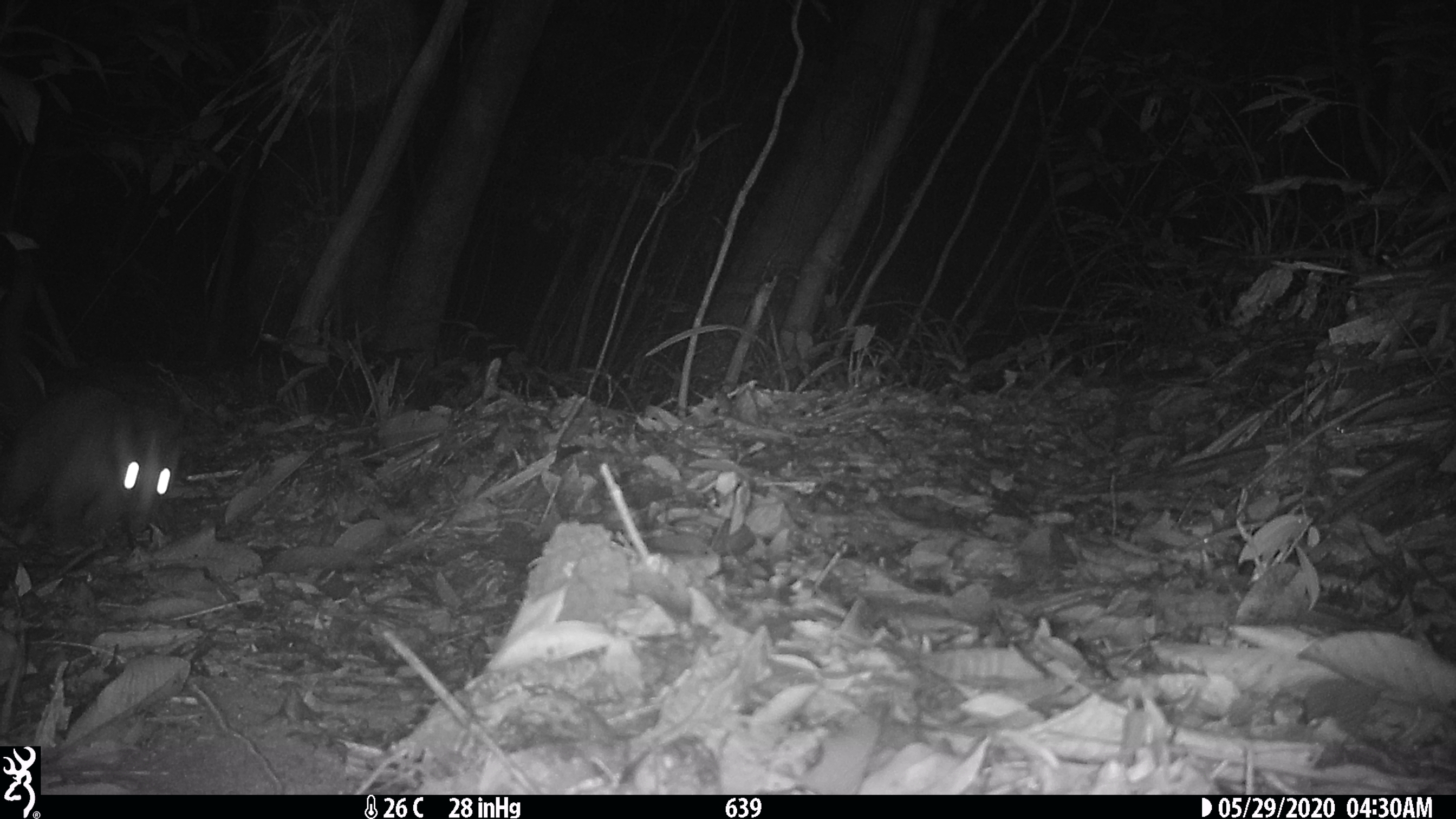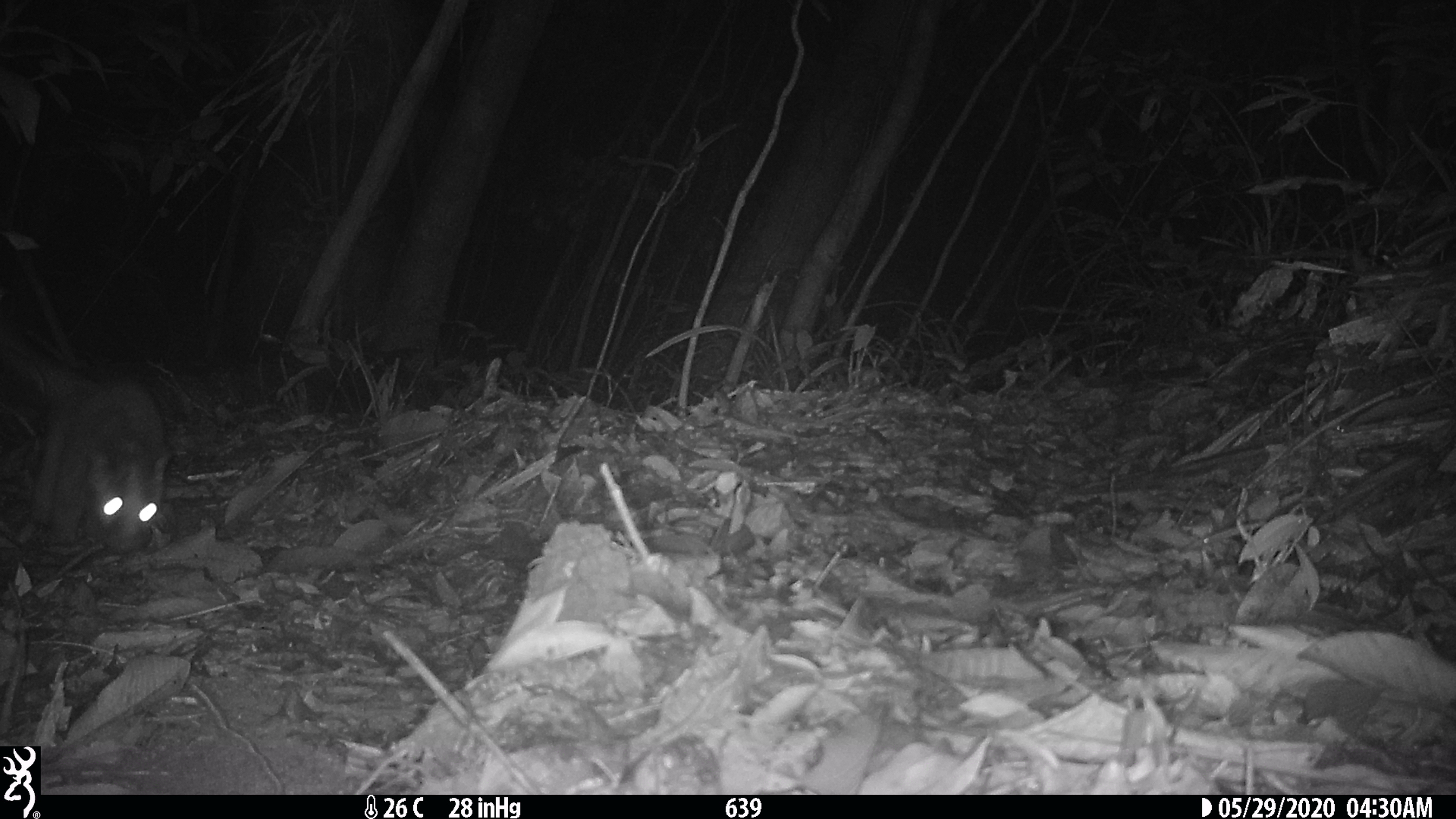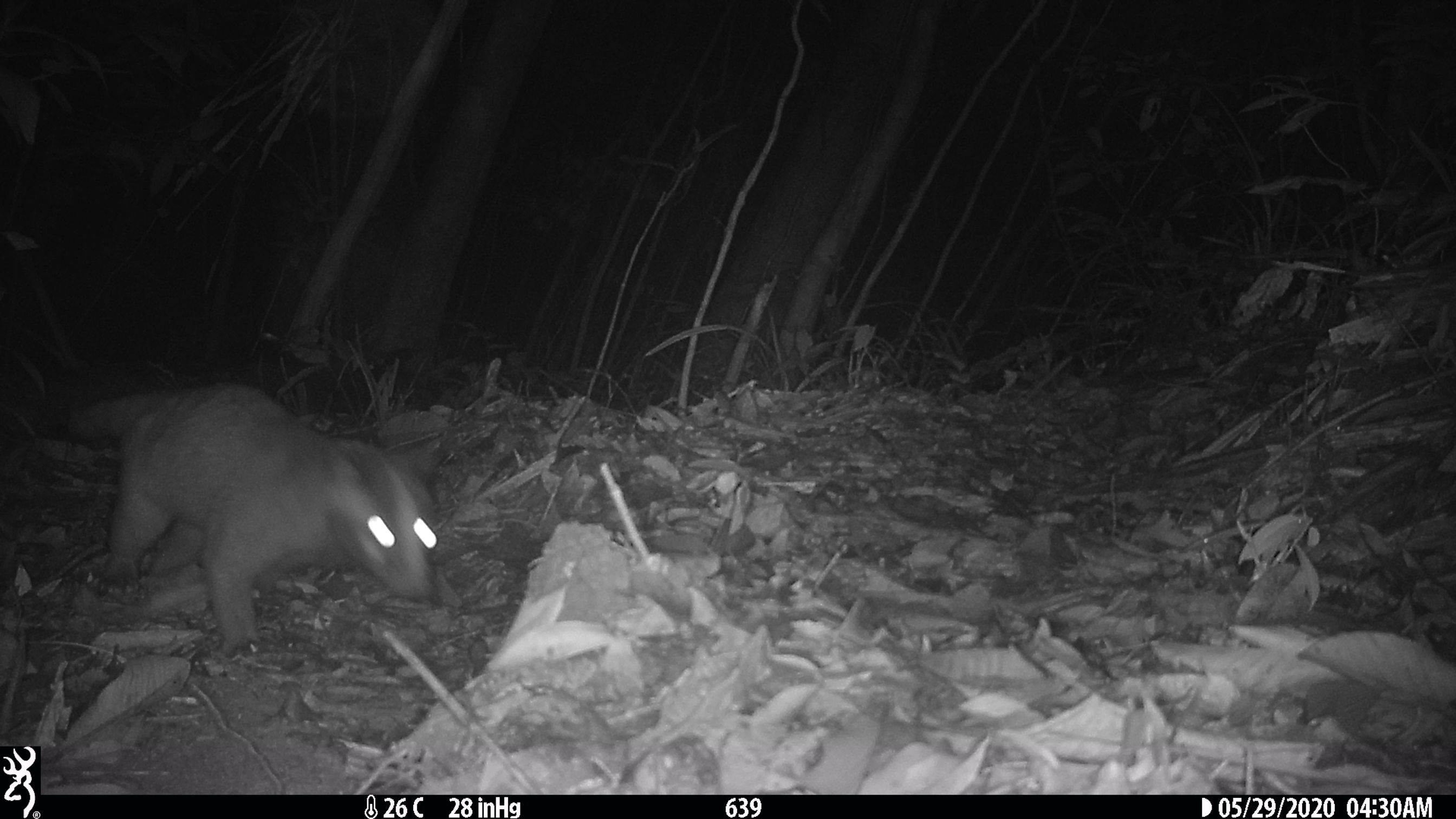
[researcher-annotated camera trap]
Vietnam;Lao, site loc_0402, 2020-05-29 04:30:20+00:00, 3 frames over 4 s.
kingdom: Animalia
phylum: Chordata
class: Mammalia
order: Carnivora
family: Viverridae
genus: Paguma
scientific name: Paguma larvata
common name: masked palm civet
Masked palm civet (Paguma larvata). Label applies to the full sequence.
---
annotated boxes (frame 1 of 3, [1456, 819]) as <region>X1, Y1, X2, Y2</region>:
masked palm civet: <region>0, 247, 182, 553</region>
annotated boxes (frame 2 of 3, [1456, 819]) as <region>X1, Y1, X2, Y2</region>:
masked palm civet: <region>0, 322, 173, 551</region>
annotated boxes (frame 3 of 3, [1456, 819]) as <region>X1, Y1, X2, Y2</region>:
masked palm civet: <region>23, 383, 441, 654</region>